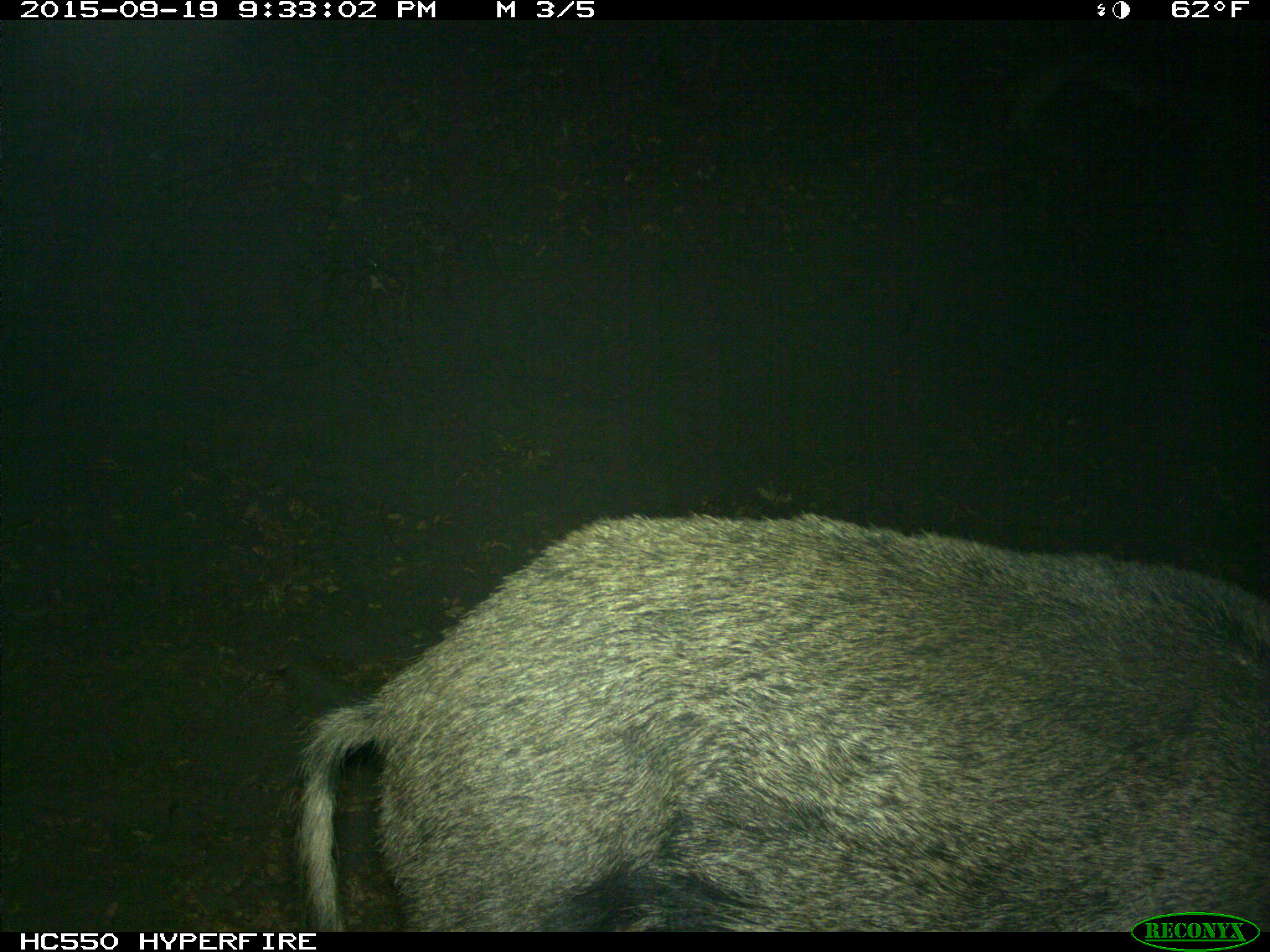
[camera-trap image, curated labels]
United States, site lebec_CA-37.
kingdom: Animalia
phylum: Chordata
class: Mammalia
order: Artiodactyla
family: Suidae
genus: Sus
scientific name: Sus scrofa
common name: wild boar